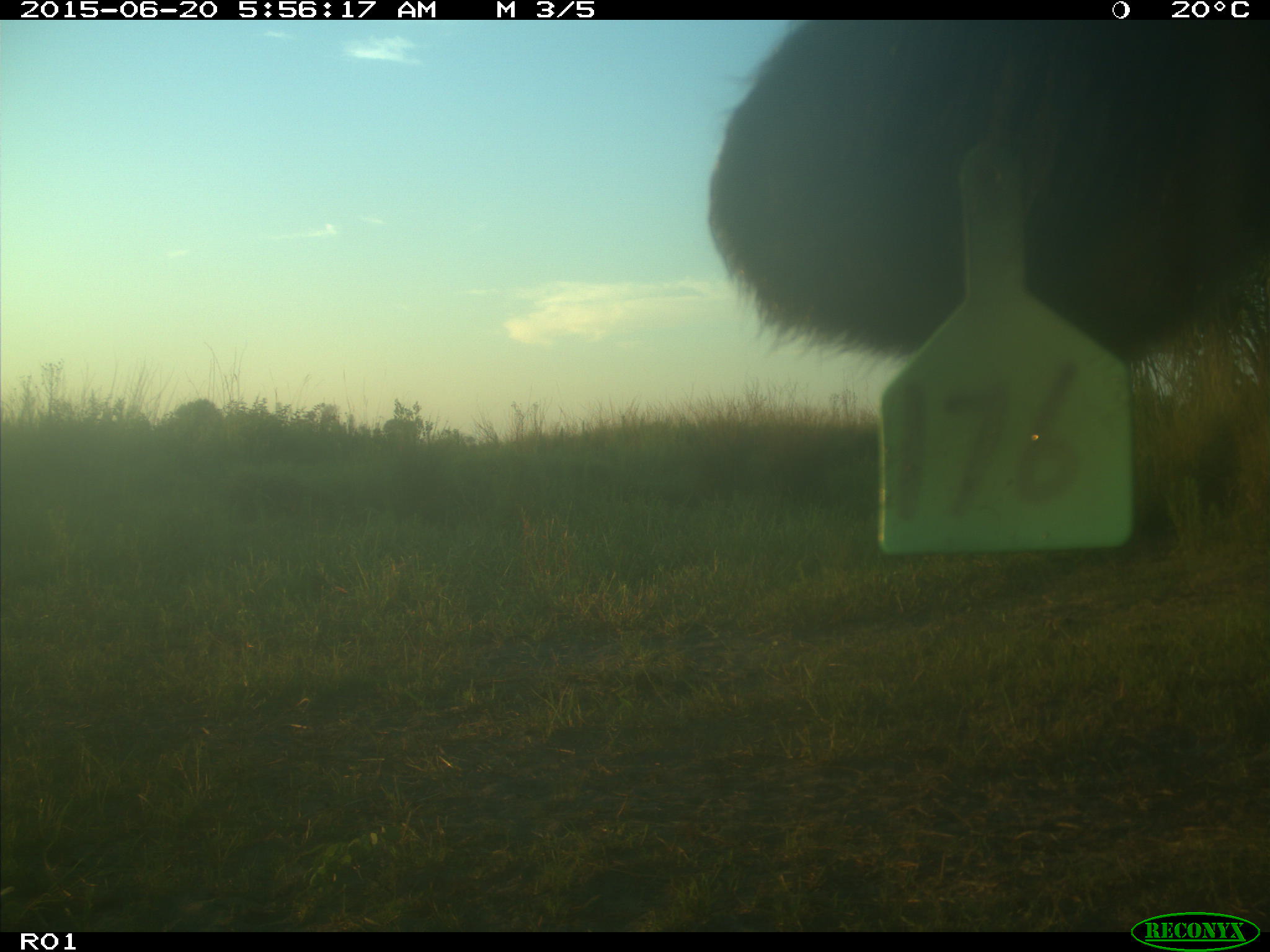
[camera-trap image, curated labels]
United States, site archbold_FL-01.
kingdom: Animalia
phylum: Chordata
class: Mammalia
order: Artiodactyla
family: Bovidae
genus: Bos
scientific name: Bos taurus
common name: domestic cow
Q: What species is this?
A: Bos taurus (domestic cow).